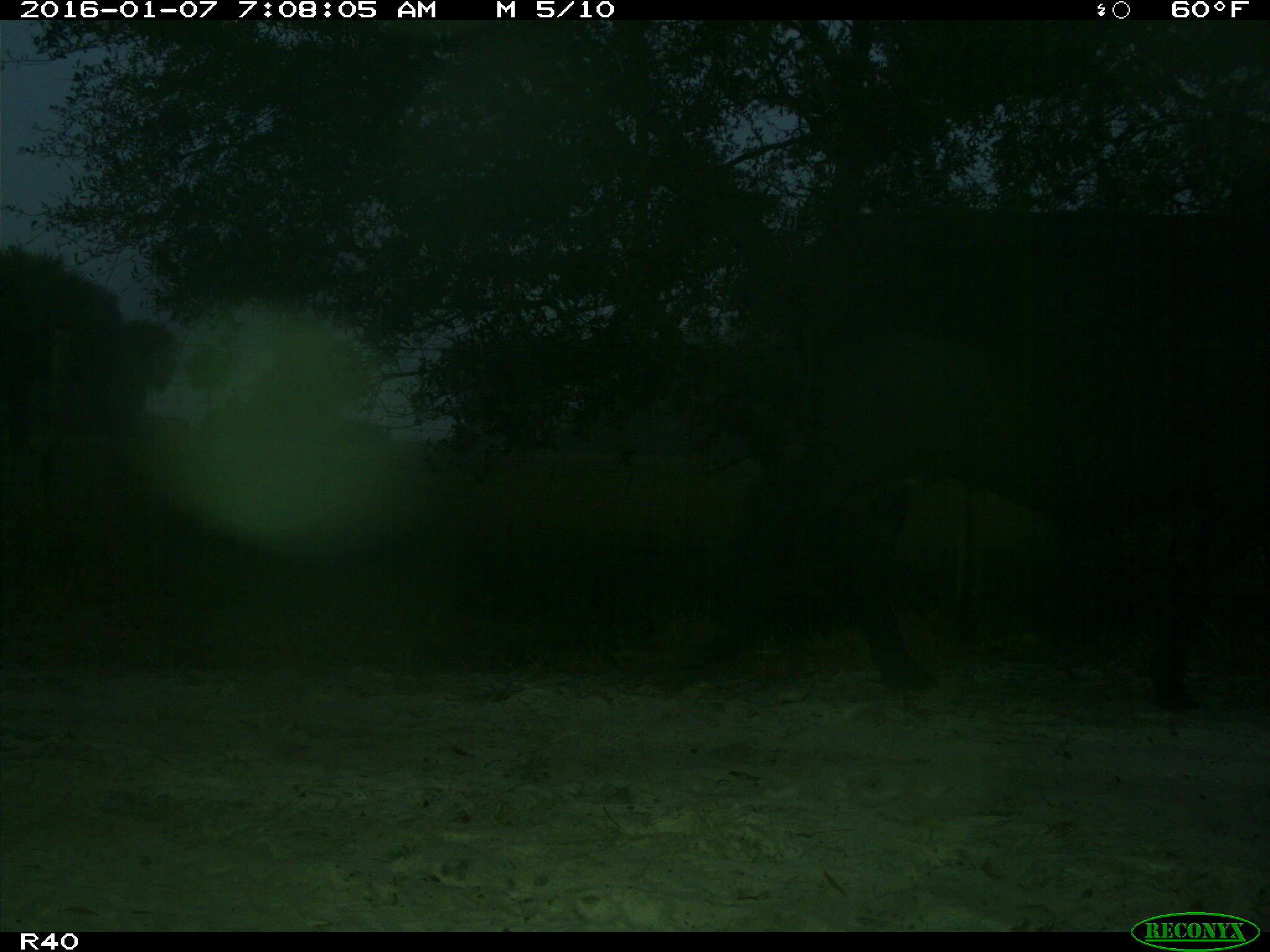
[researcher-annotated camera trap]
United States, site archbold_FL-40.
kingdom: Animalia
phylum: Chordata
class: Mammalia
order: Artiodactyla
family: Bovidae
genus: Bos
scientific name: Bos taurus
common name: domestic cow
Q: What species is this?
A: Bos taurus (domestic cow).